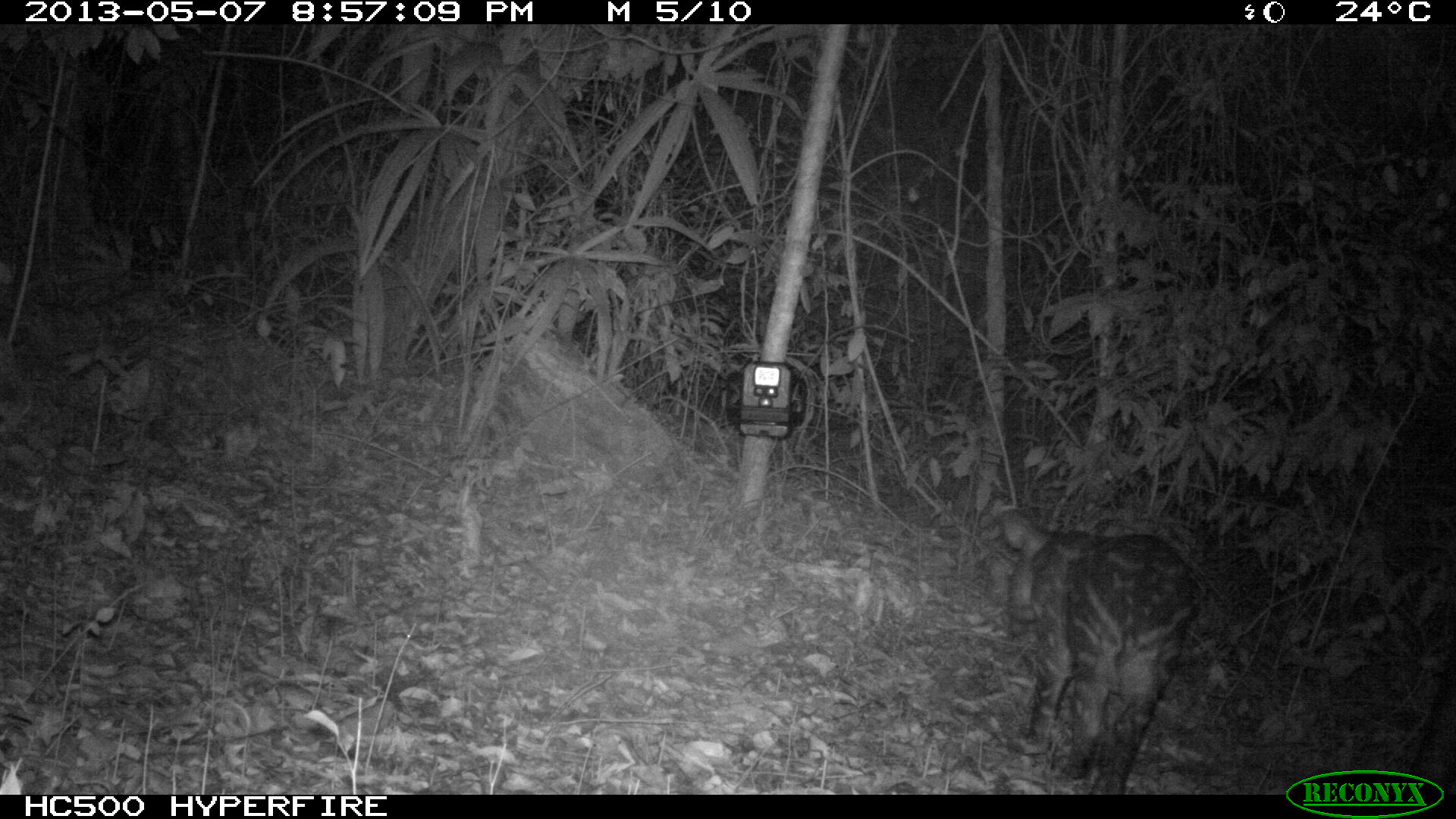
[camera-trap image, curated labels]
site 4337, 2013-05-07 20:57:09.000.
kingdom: Animalia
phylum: Chordata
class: Mammalia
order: Perissodactyla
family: Tapiridae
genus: Tapirus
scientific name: Tapirus bairdii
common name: baird's tapir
Tapirus bairdii (baird's tapir), count 2.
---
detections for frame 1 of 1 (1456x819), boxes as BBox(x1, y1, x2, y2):
tapirus bairdii: BBox(997, 509, 1197, 793)